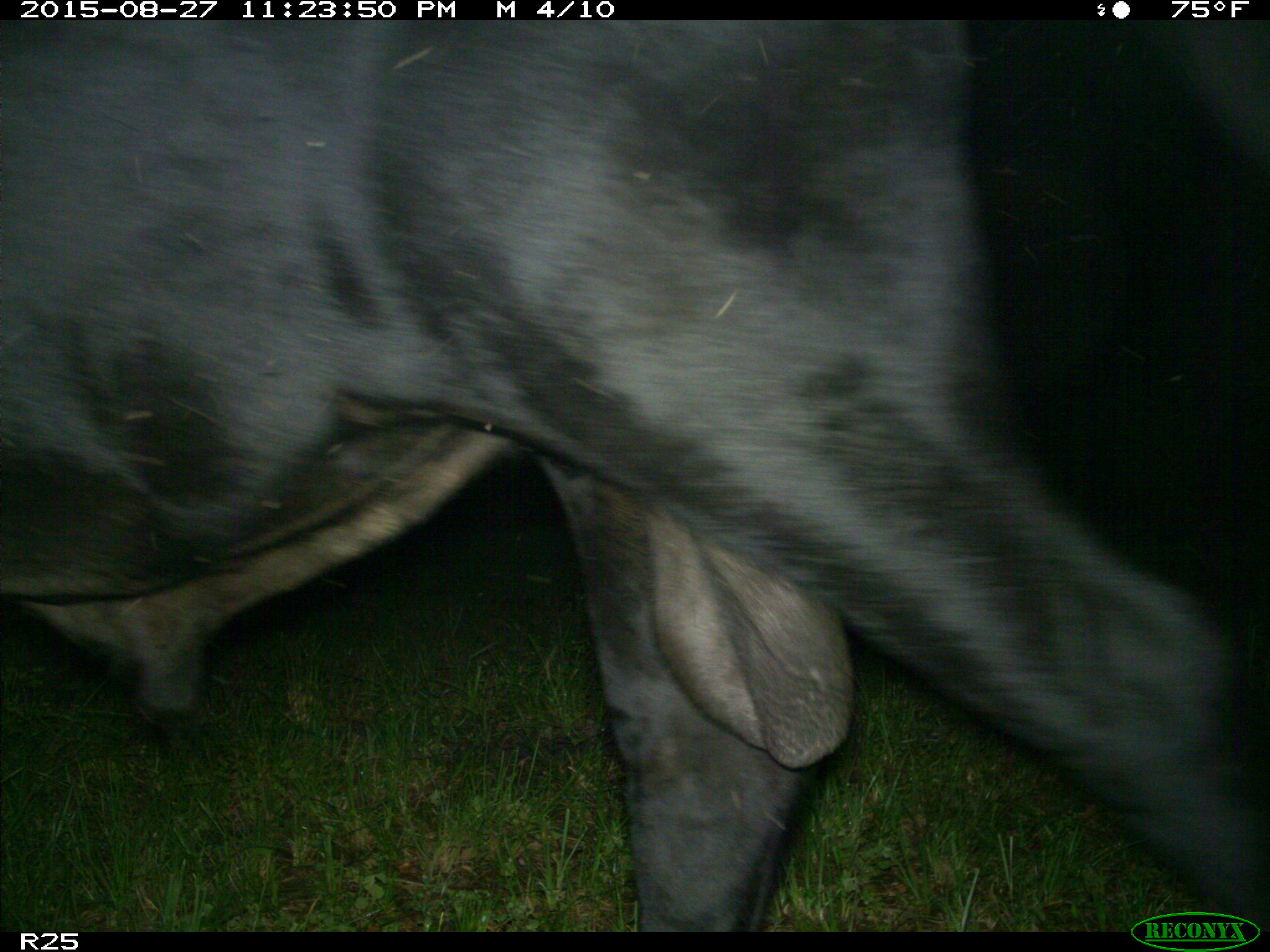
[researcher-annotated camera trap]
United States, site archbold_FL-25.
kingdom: Animalia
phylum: Chordata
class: Mammalia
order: Artiodactyla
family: Bovidae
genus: Bos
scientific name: Bos taurus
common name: domestic cow